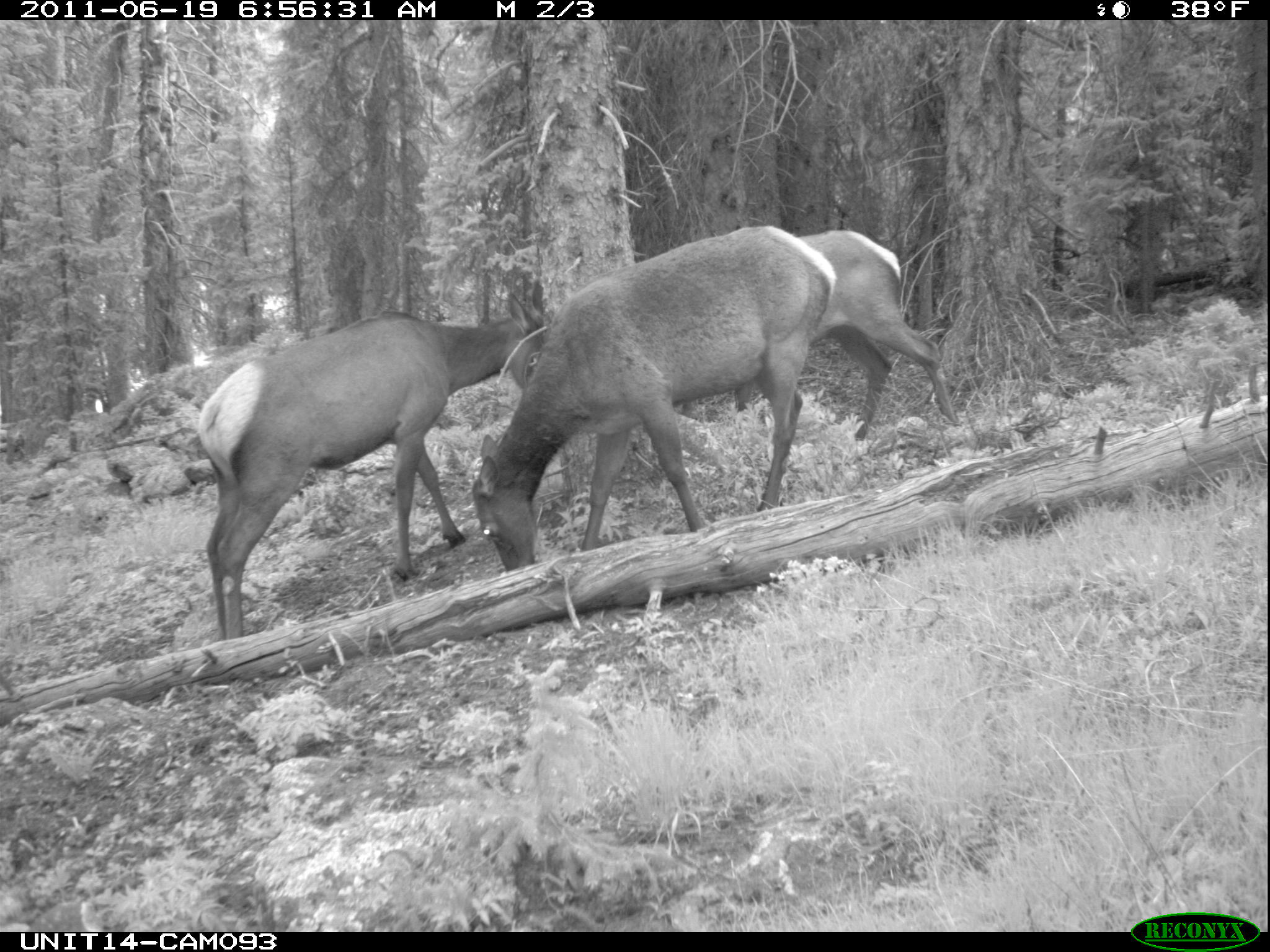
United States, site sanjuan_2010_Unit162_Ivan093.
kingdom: Animalia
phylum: Chordata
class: Mammalia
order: Artiodactyla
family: Cervidae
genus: Cervus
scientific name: Cervus elaphus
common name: red deer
Cervus elaphus (red deer).